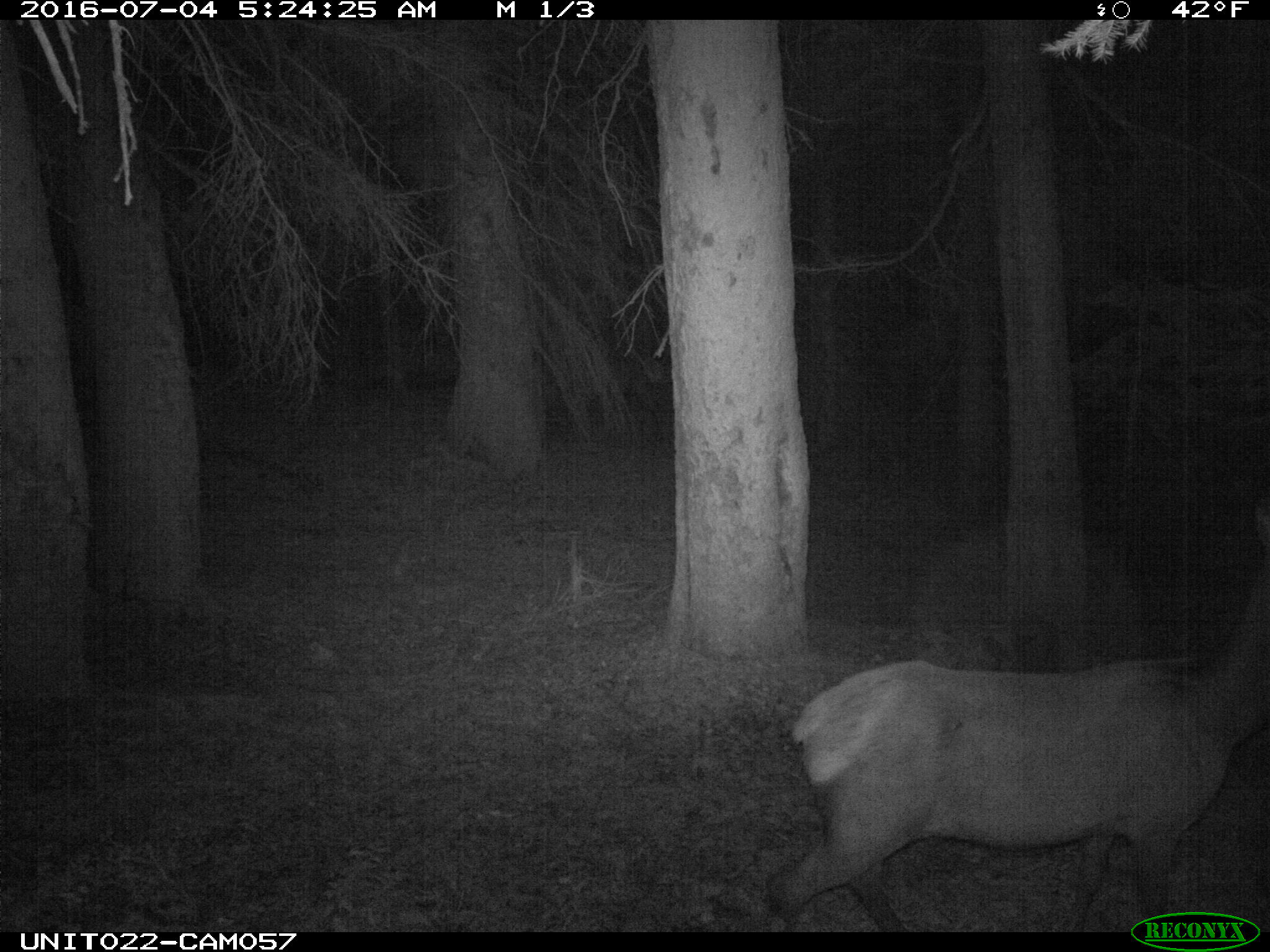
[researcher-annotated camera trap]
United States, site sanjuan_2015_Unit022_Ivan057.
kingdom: Animalia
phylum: Chordata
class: Mammalia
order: Artiodactyla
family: Cervidae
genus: Cervus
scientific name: Cervus elaphus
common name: red deer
Cervus elaphus (red deer).